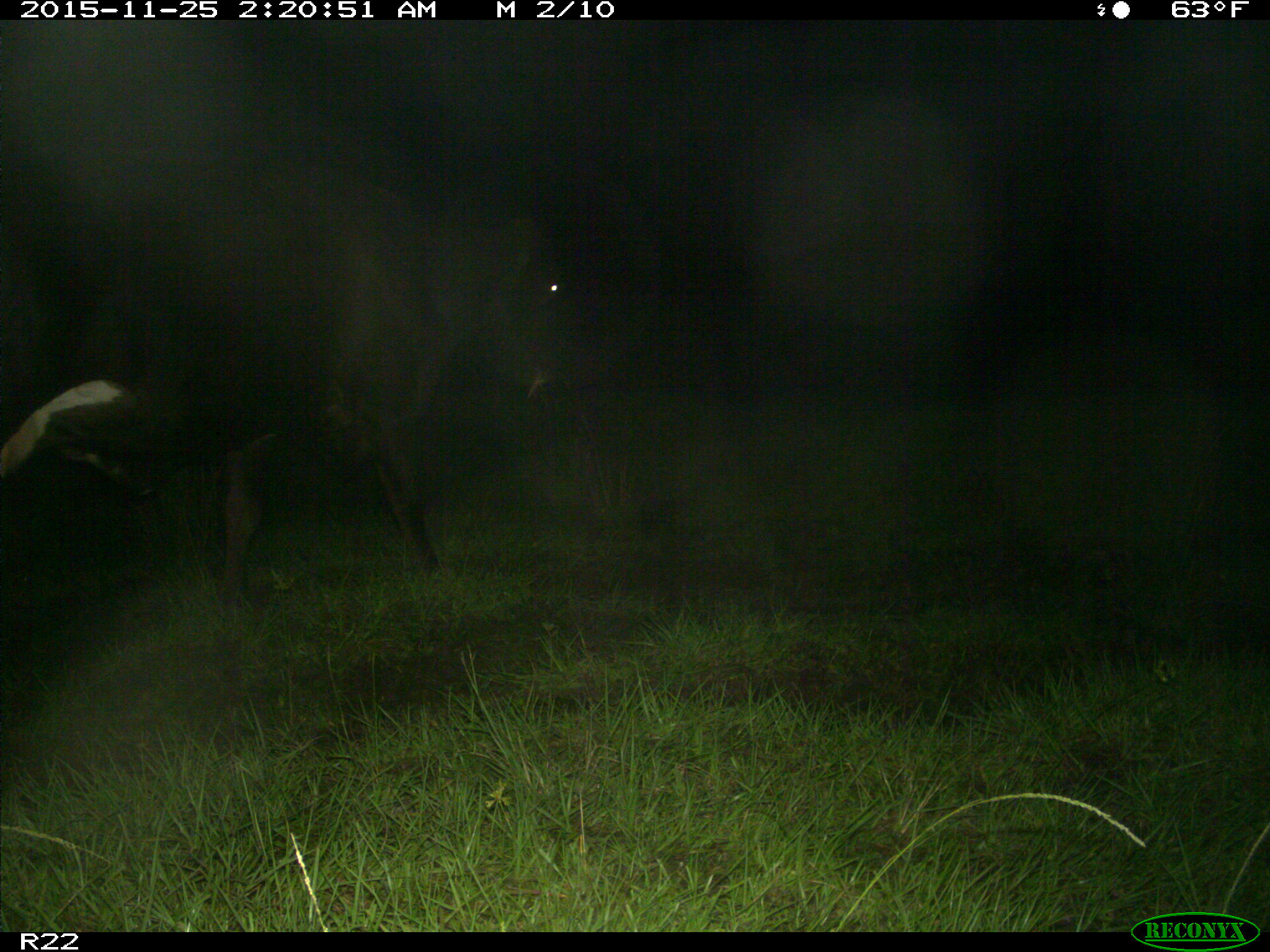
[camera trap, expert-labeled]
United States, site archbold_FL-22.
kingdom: Animalia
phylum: Chordata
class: Mammalia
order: Artiodactyla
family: Bovidae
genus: Bos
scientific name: Bos taurus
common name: domestic cow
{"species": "Bos taurus (domestic cow)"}